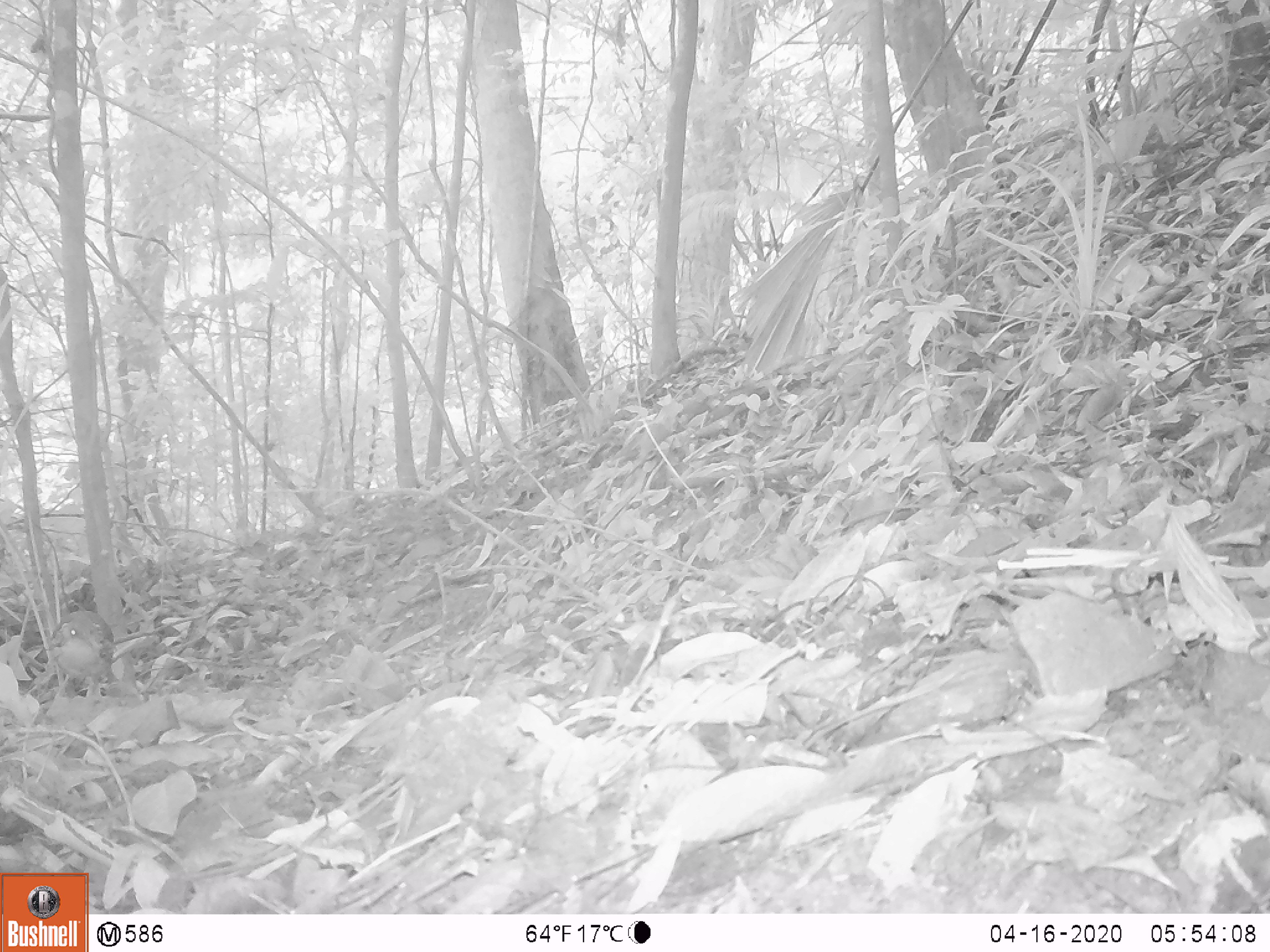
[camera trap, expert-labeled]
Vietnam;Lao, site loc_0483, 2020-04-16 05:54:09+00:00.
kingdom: Animalia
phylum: Chordata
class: Aves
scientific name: Aves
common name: bird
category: unidentified bird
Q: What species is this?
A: Unidentified bird (bird) (Aves).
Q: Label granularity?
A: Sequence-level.